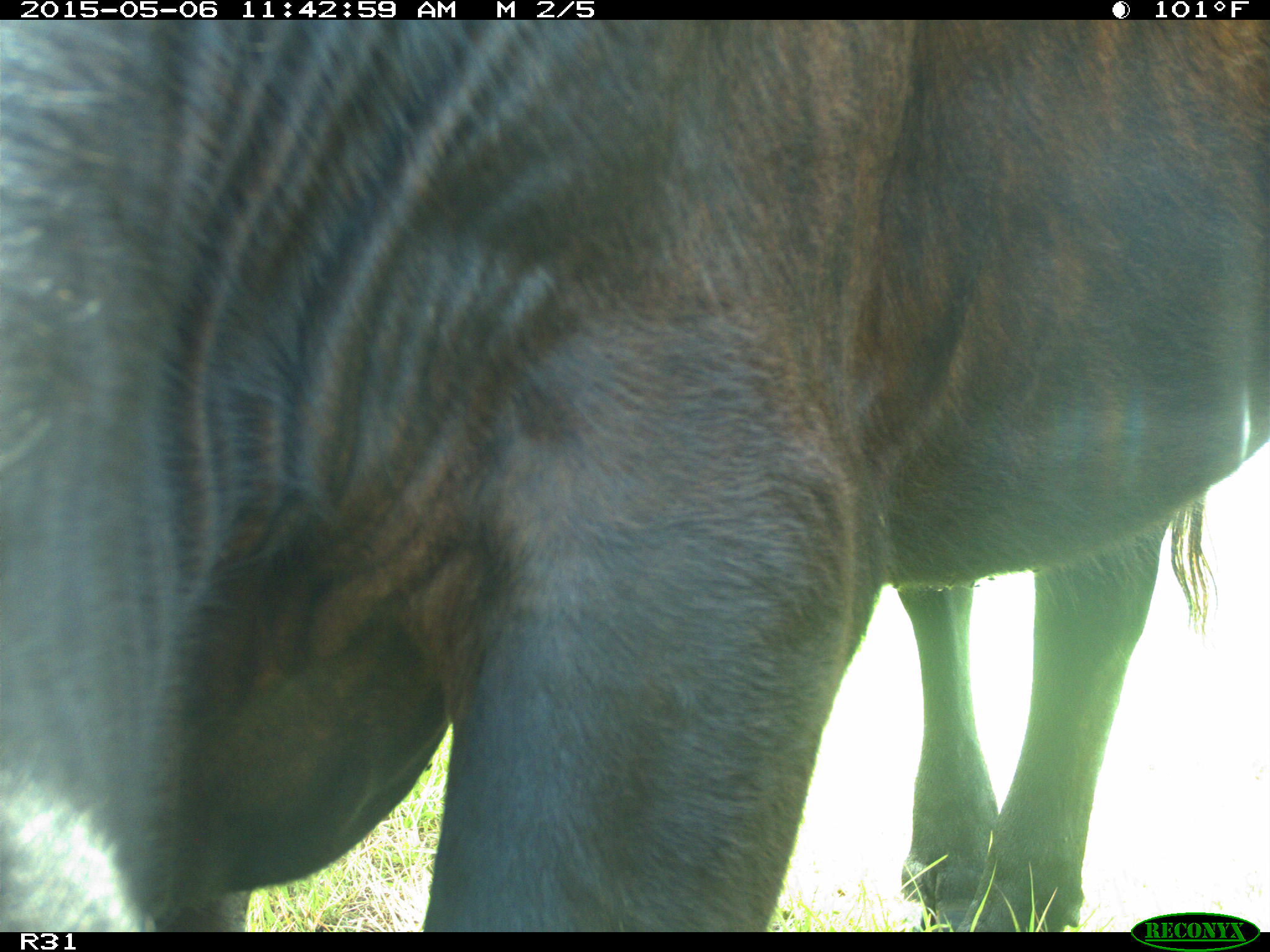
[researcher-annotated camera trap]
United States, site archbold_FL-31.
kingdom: Animalia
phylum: Chordata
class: Mammalia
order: Artiodactyla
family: Bovidae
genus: Bos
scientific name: Bos taurus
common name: domestic cow